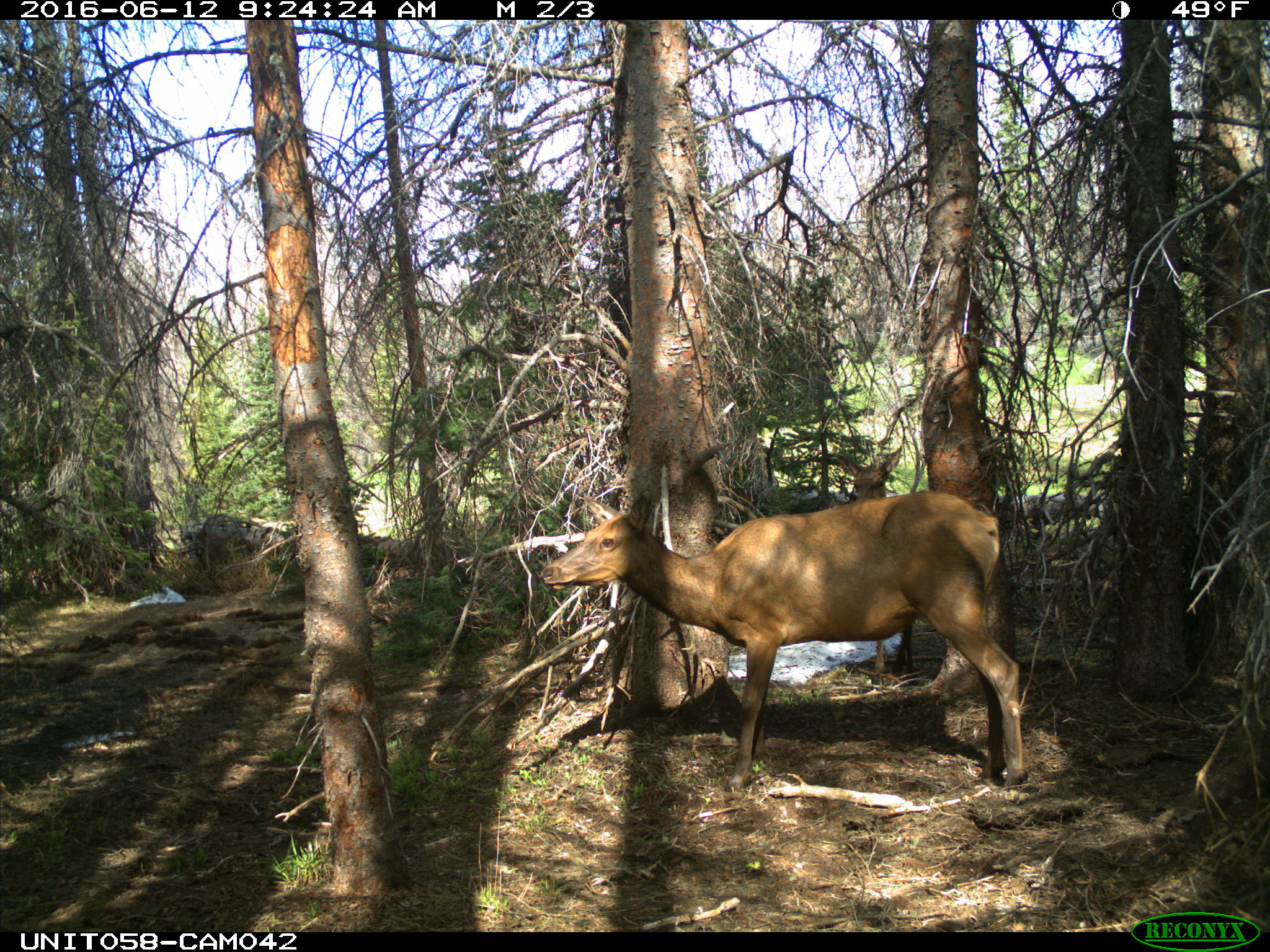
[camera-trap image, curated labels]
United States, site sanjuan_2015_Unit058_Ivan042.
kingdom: Animalia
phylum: Chordata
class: Mammalia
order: Artiodactyla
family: Cervidae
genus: Cervus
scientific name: Cervus elaphus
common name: red deer